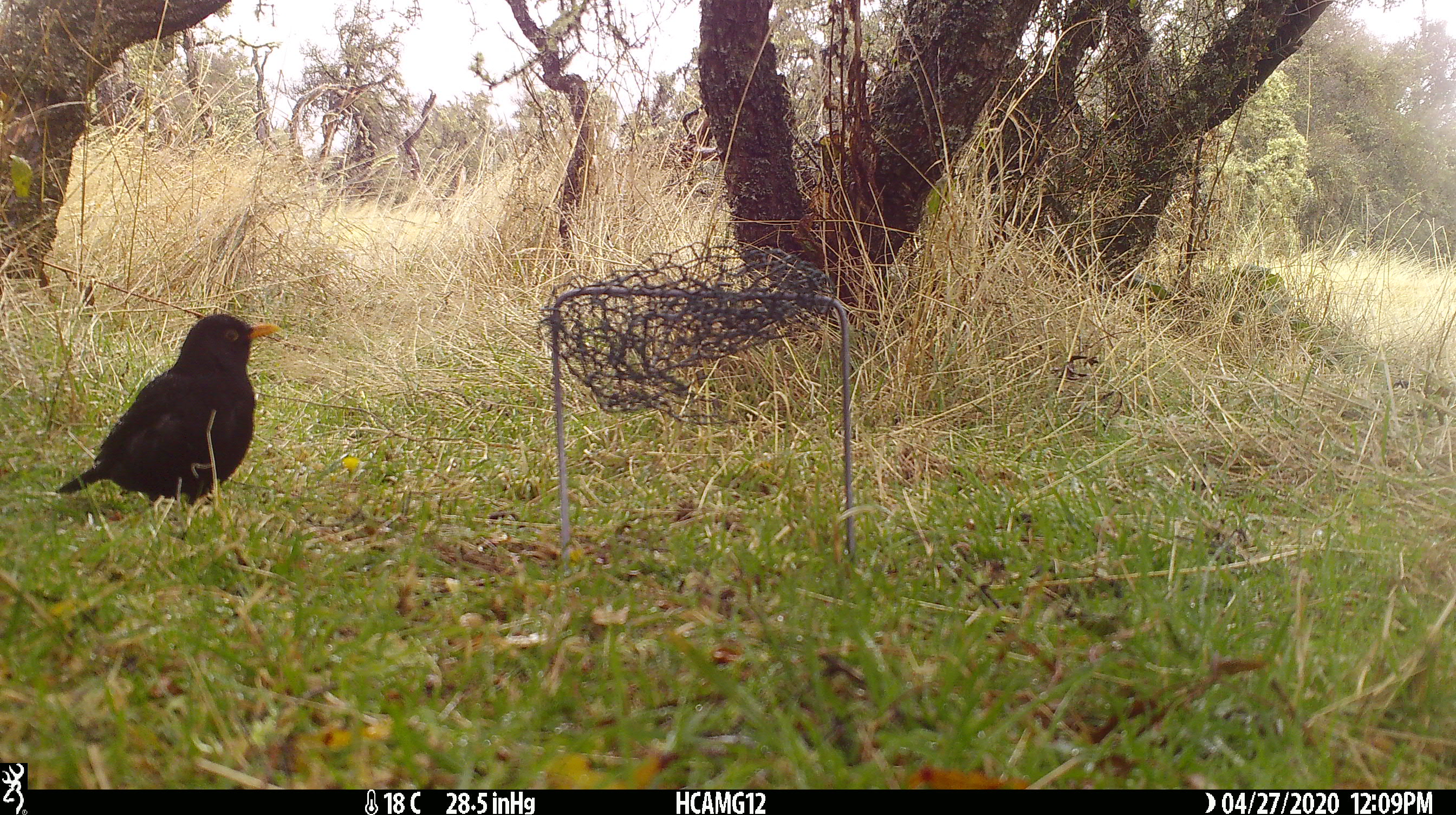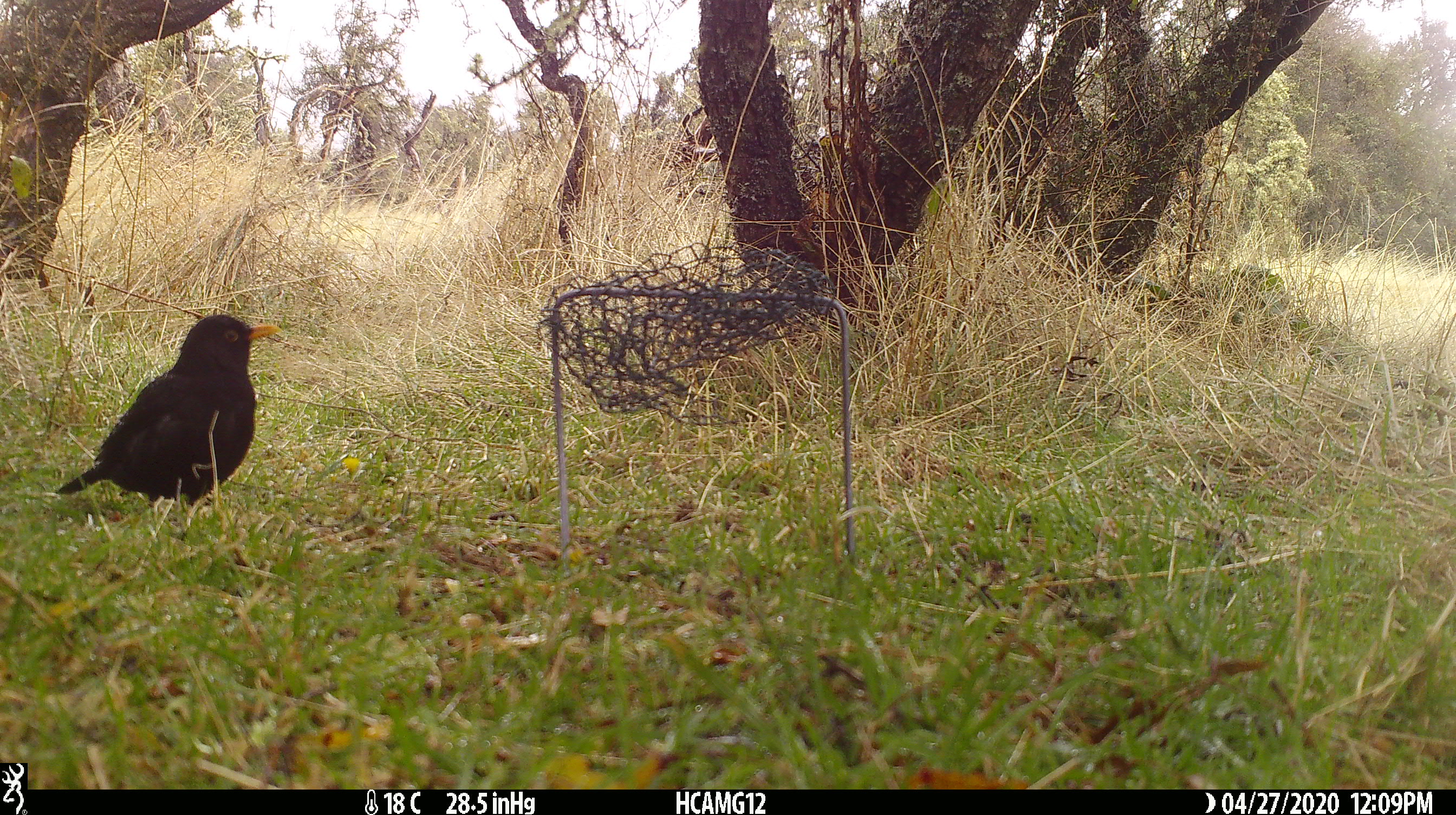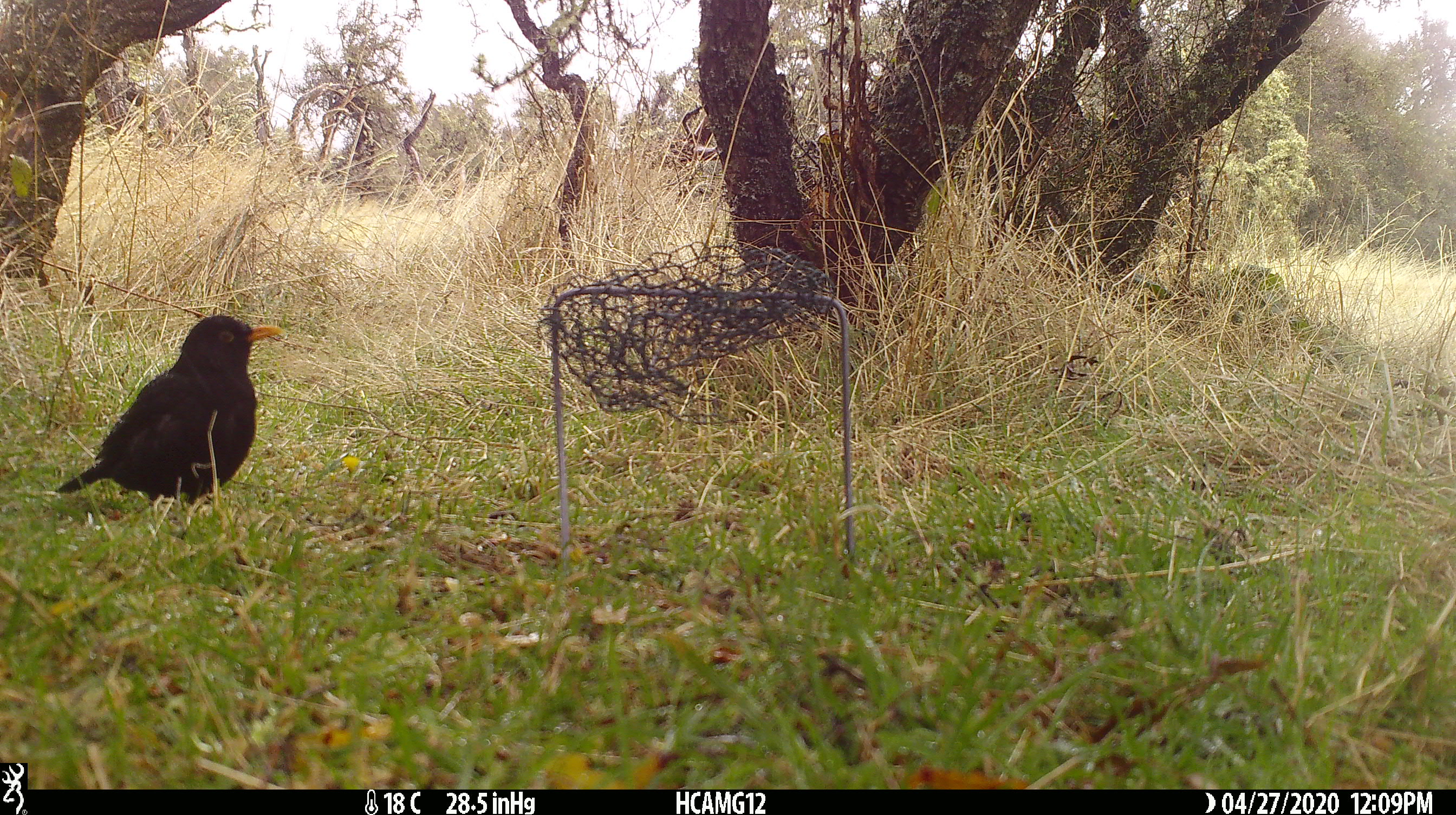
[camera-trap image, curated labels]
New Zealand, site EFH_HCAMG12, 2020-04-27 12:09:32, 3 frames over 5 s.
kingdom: Animalia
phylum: Chordata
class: Aves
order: Passeriformes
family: Turdidae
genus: Turdus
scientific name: Turdus merula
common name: eurasian blackbird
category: blackbird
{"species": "blackbird (eurasian blackbird) (Turdus merula)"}